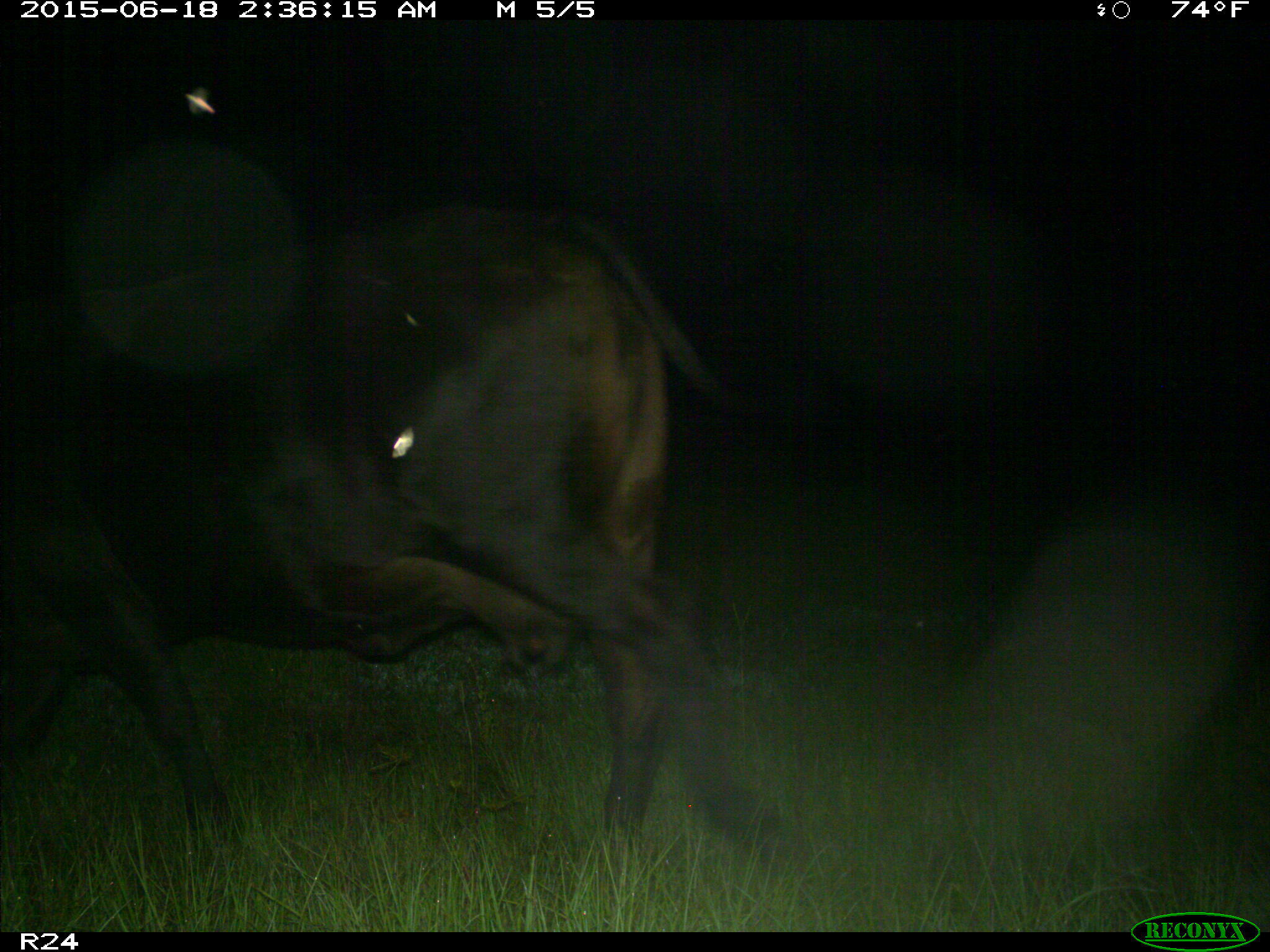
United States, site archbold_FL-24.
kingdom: Animalia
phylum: Chordata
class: Mammalia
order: Artiodactyla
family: Cervidae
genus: Odocoileus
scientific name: Odocoileus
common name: deer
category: unidentified deer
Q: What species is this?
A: Unidentified deer (deer) (Odocoileus).